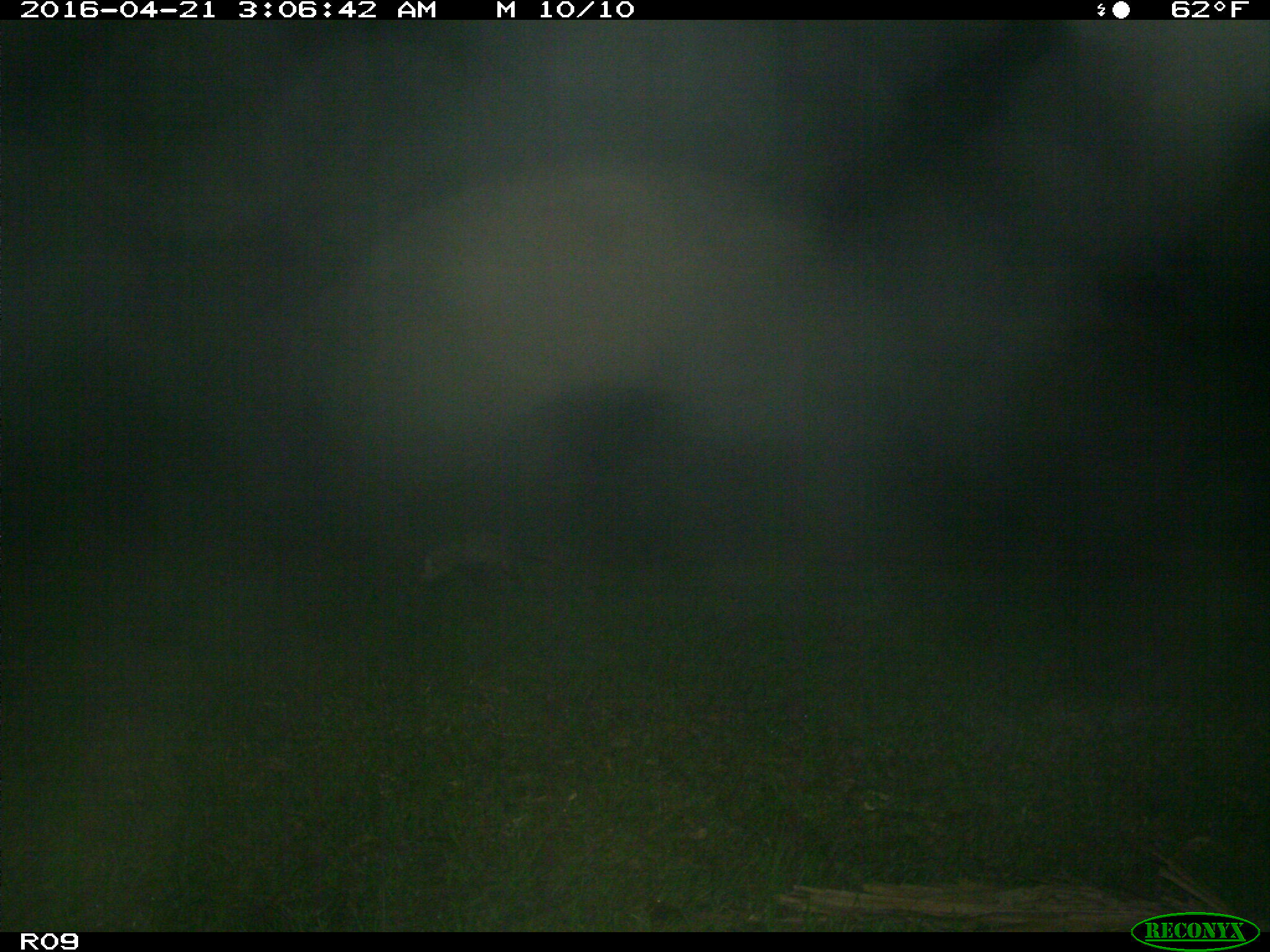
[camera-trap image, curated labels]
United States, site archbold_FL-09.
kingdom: Animalia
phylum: Chordata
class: Mammalia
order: Didelphimorphia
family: Didelphidae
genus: Didelphis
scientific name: Didelphis virginiana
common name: virginia opossum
Didelphis virginiana (virginia opossum).